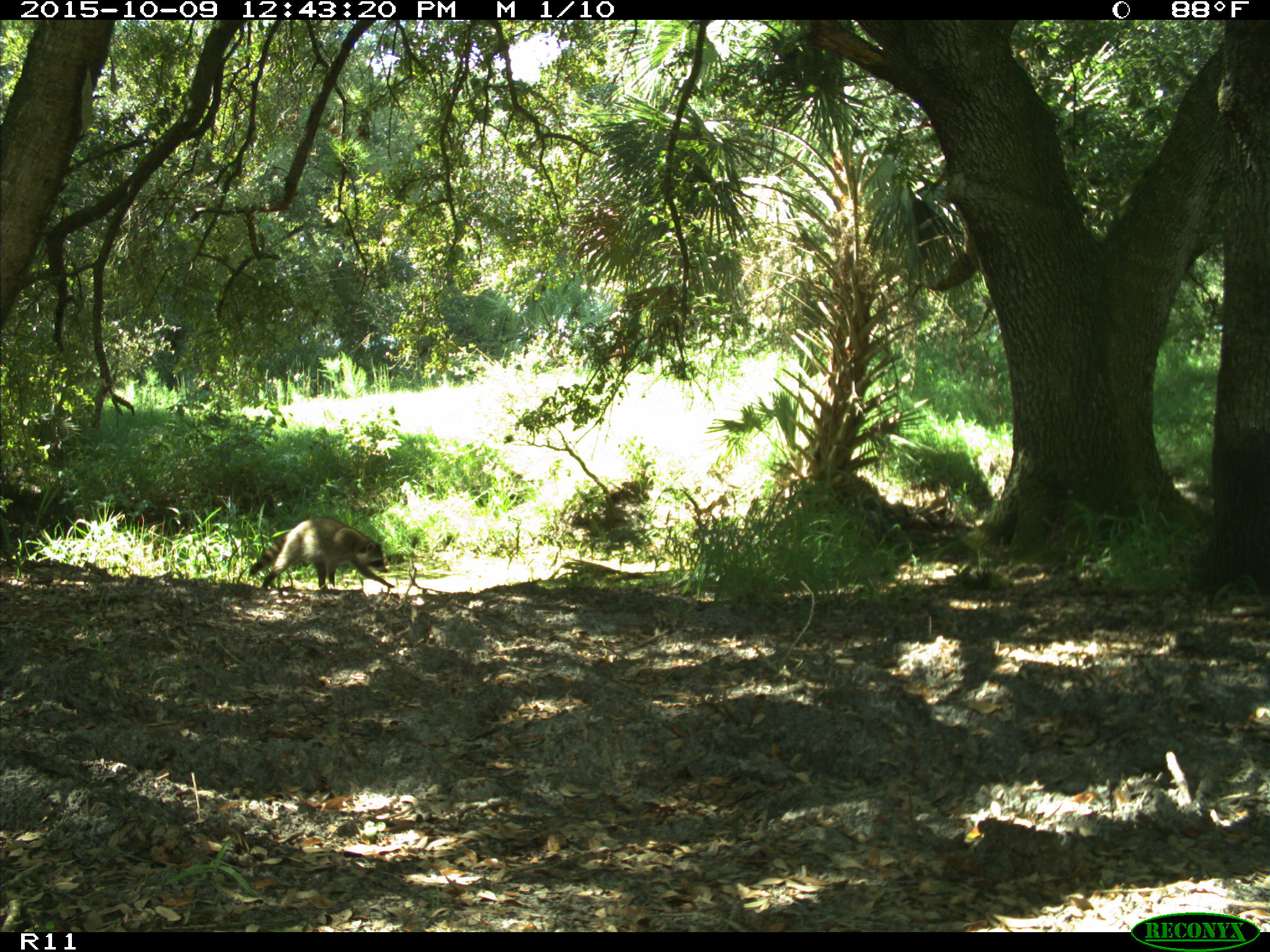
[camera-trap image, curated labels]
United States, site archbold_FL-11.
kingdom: Animalia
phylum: Chordata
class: Mammalia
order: Carnivora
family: Procyonidae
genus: Procyon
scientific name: Procyon lotor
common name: common raccoon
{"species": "Procyon lotor (common raccoon)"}